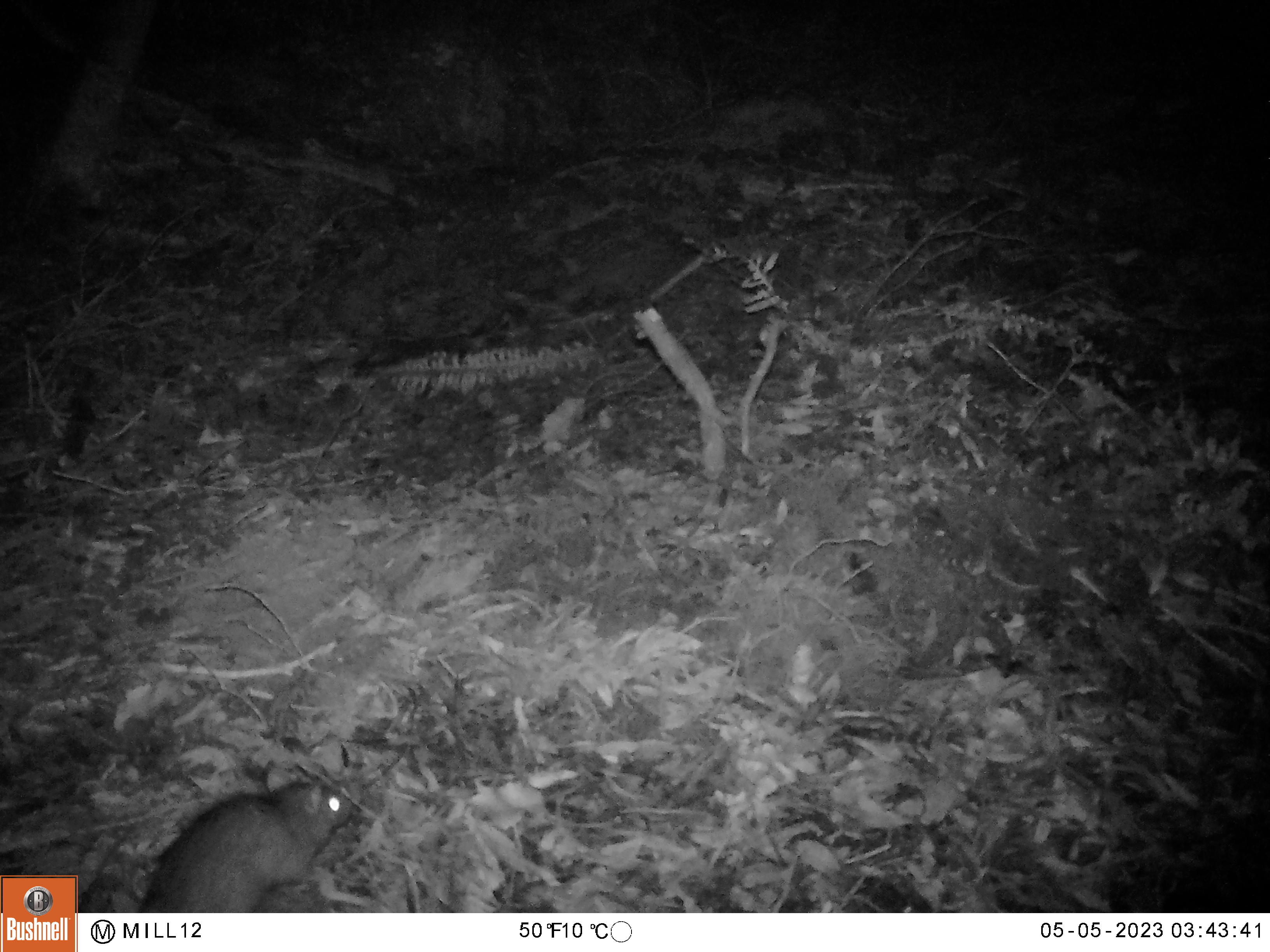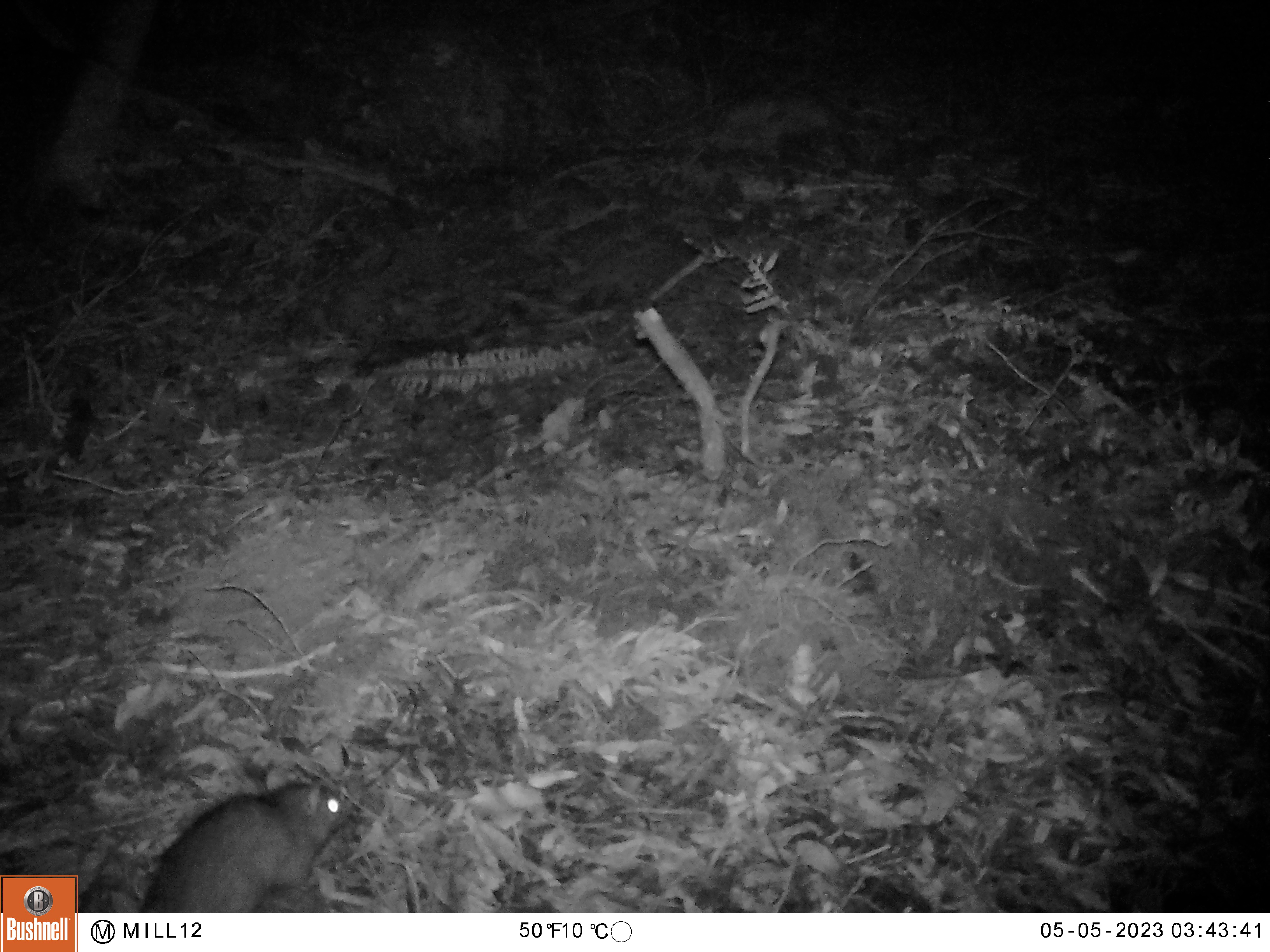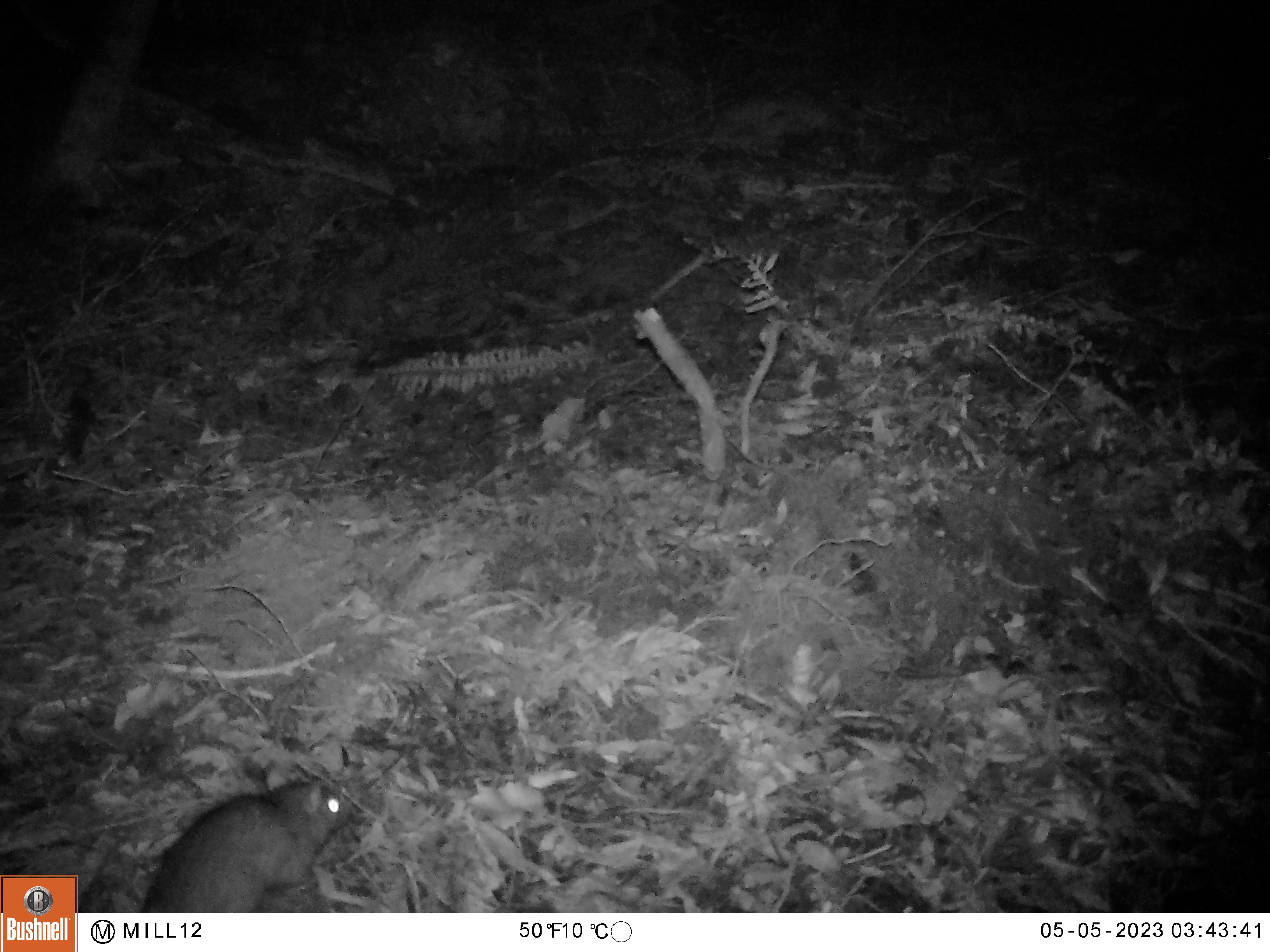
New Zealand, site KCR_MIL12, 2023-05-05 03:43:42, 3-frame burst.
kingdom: Animalia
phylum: Chordata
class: Mammalia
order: Rodentia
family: Muridae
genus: Rattus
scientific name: Rattus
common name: rat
Rat (Rattus).